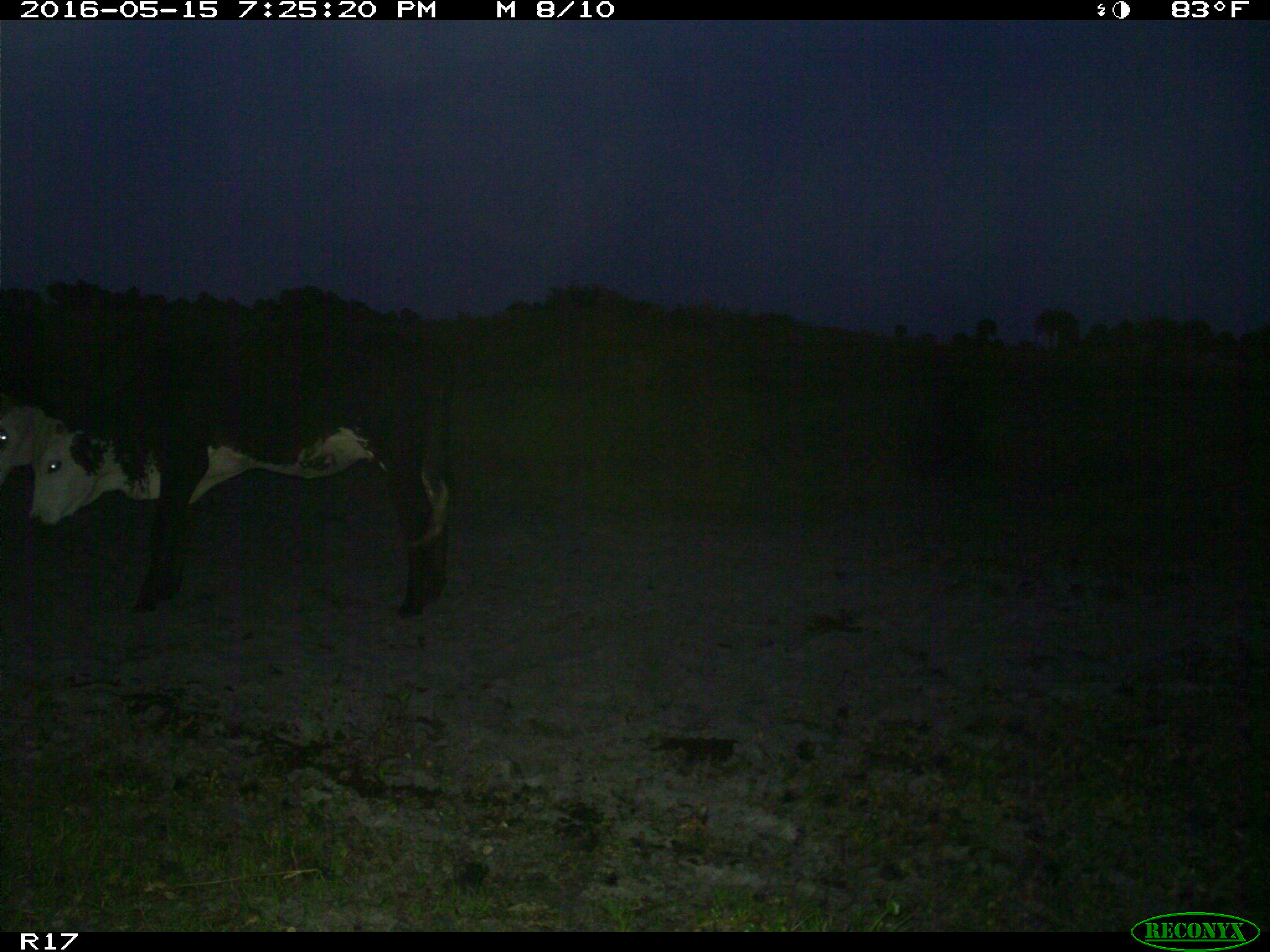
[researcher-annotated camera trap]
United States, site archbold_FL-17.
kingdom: Animalia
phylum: Chordata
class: Mammalia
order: Artiodactyla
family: Bovidae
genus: Bos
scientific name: Bos taurus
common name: domestic cow